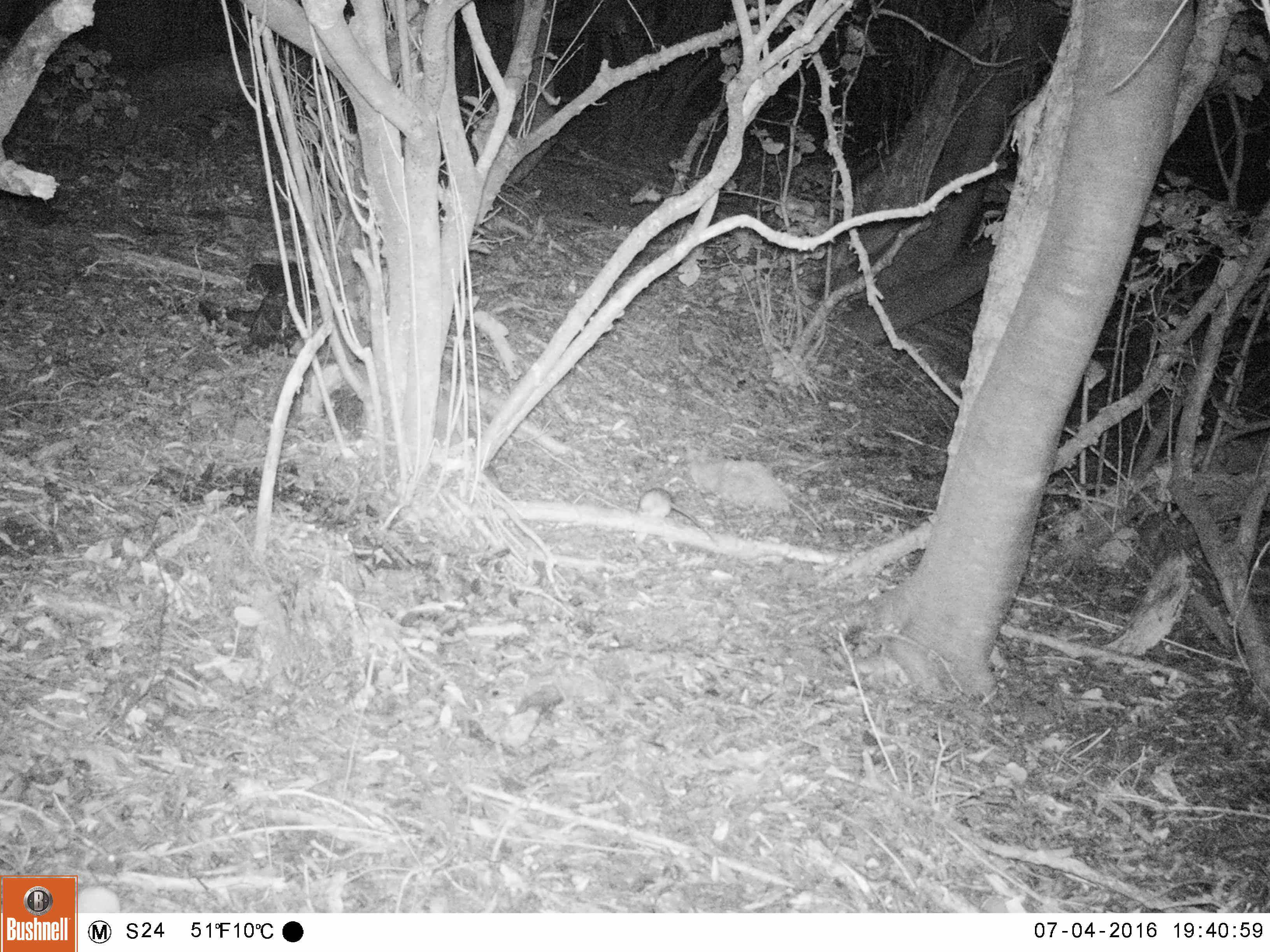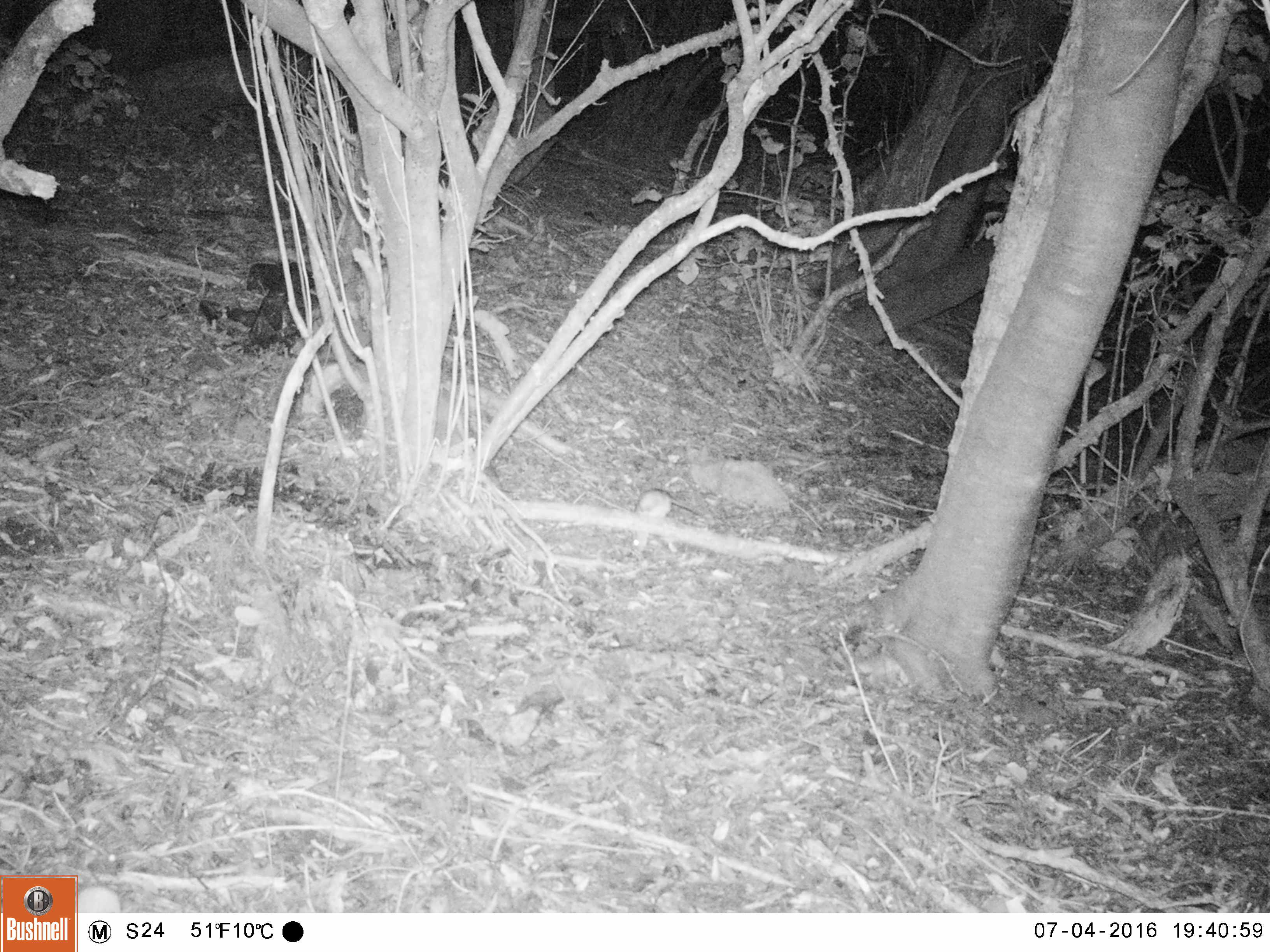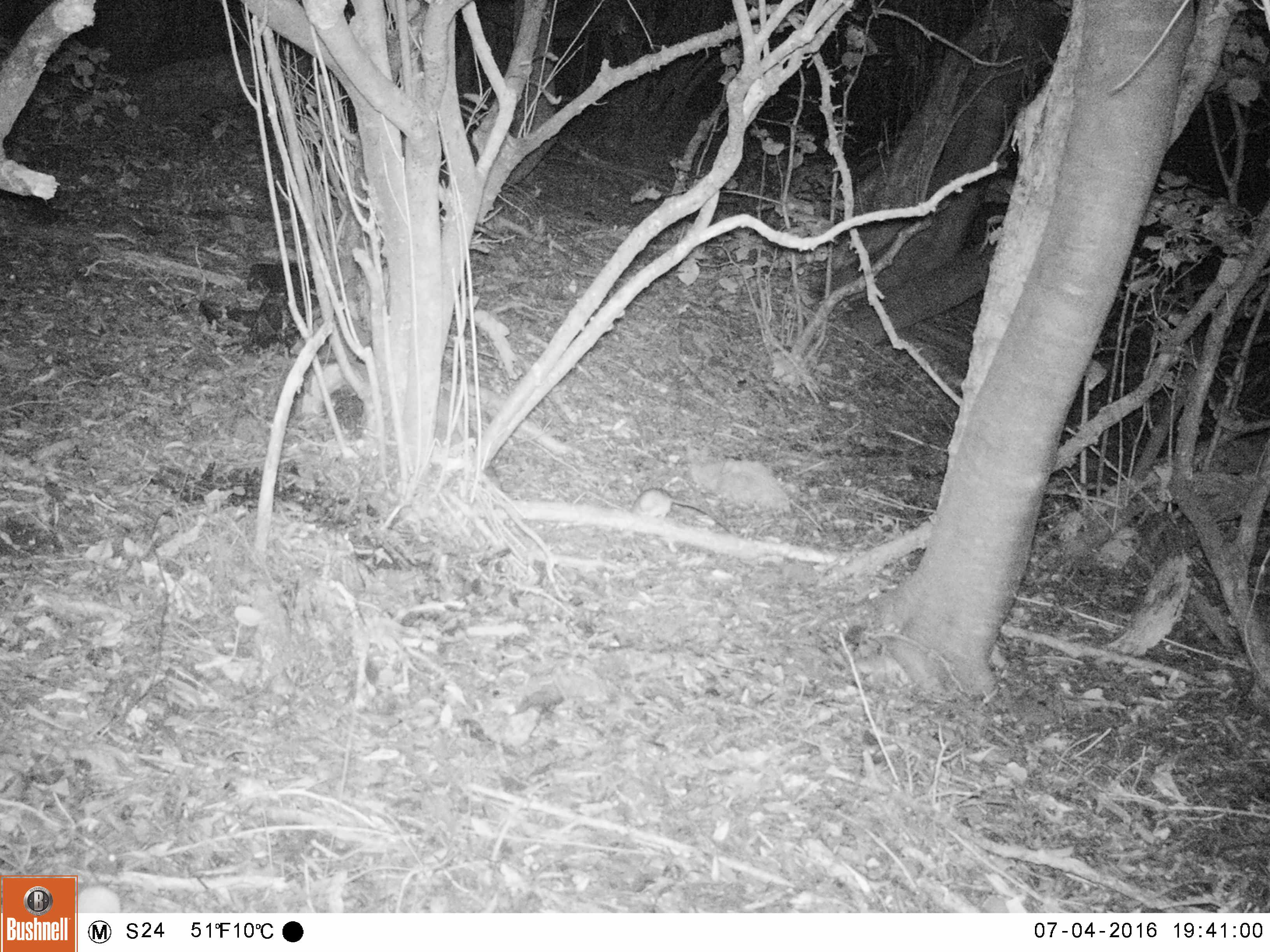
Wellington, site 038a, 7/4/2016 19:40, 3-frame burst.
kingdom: Animalia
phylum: Chordata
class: Mammalia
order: Rodentia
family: Muridae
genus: Rattus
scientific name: Rattus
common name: rat